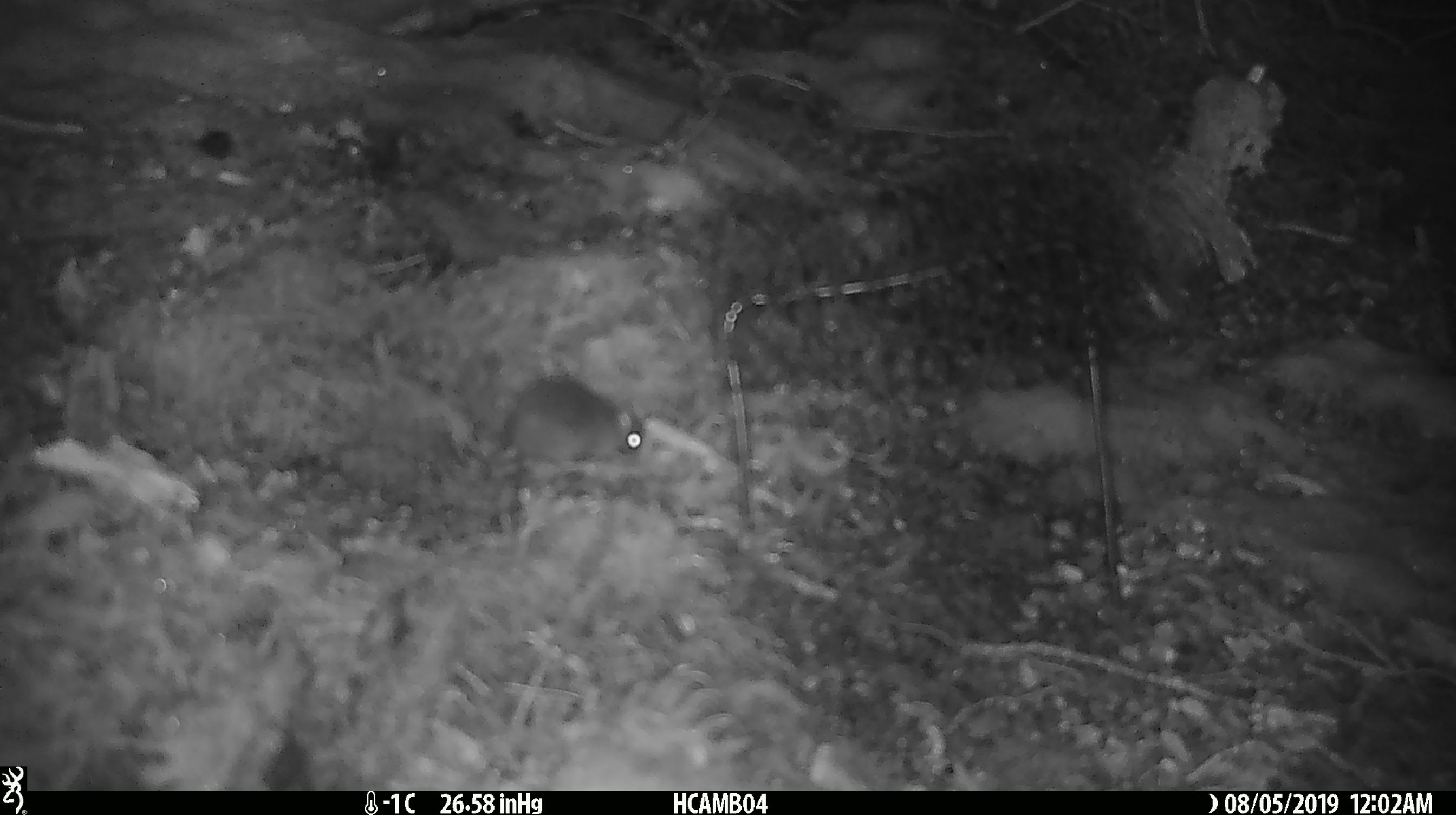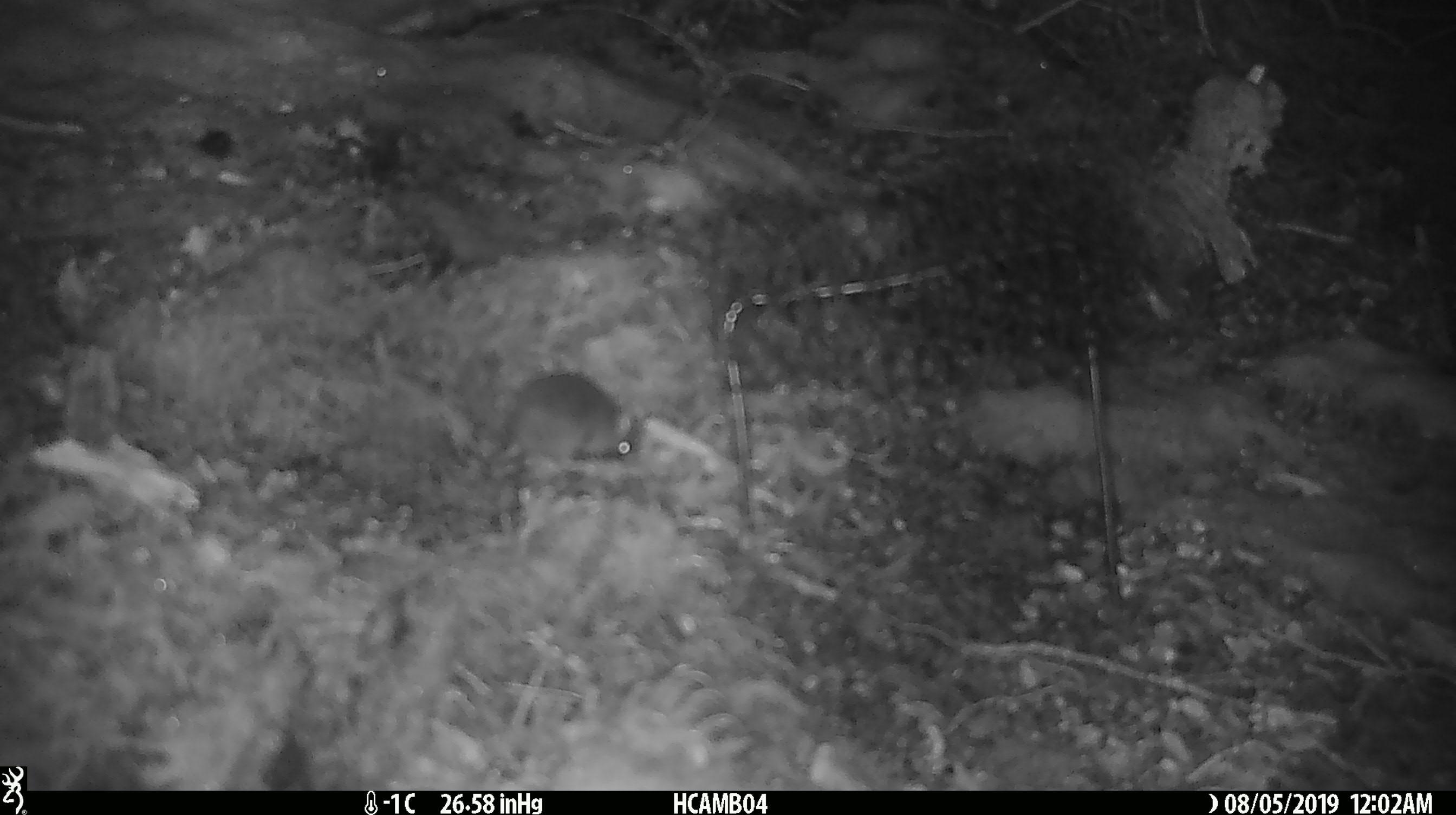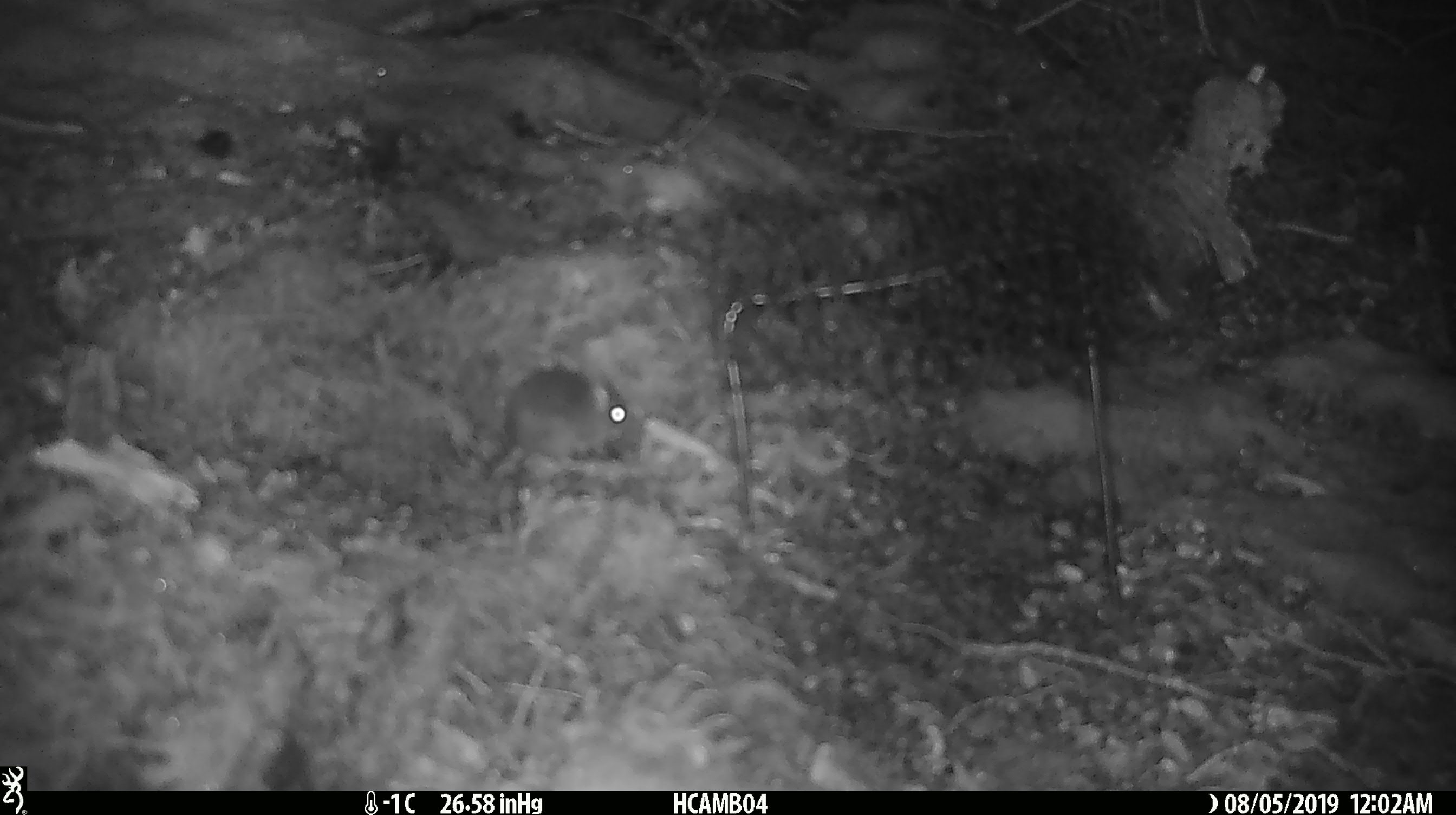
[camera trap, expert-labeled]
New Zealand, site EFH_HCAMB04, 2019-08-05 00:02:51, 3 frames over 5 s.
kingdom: Animalia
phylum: Chordata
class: Mammalia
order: Rodentia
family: Muridae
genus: Mus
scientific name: Mus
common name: mouse